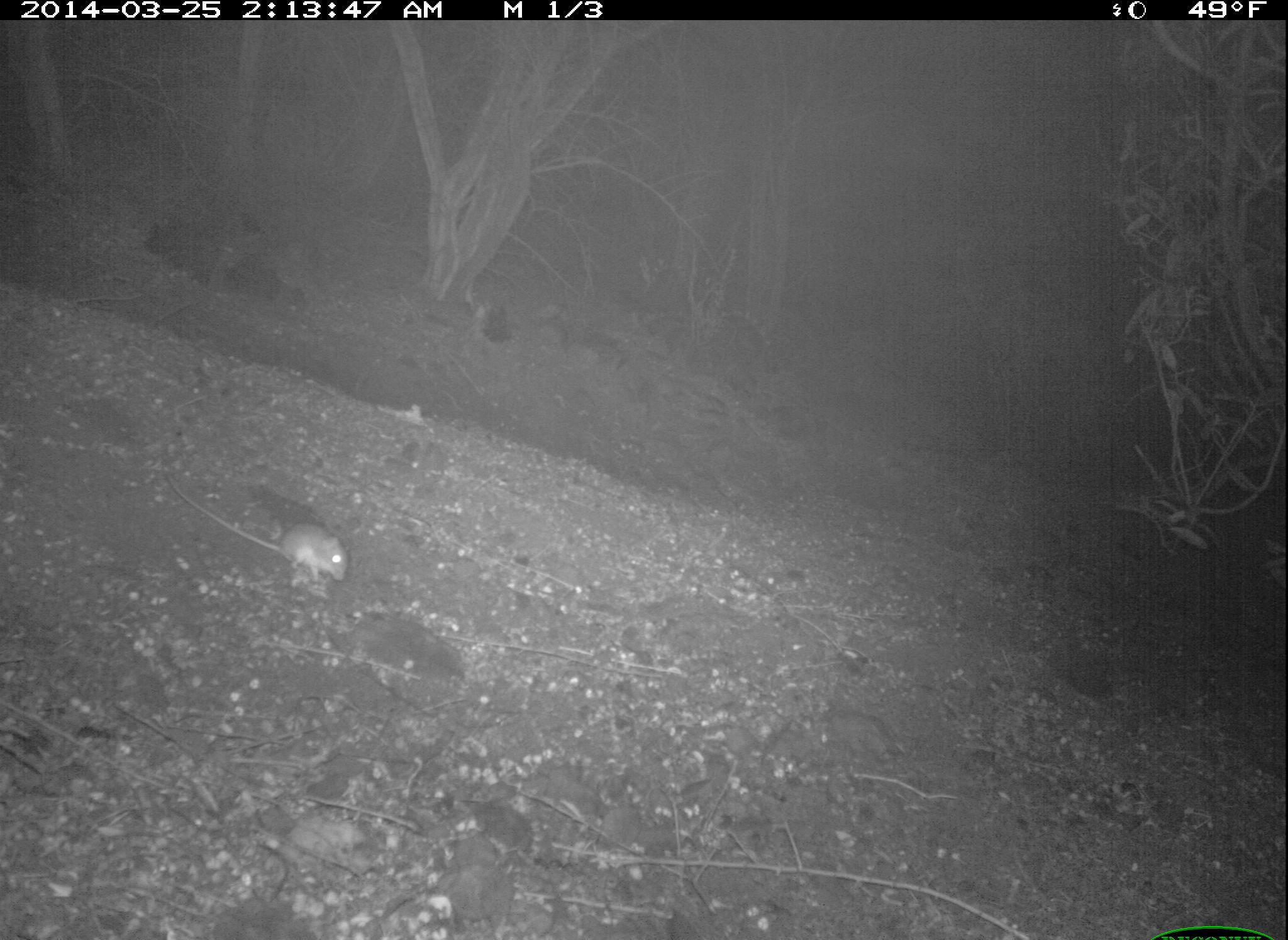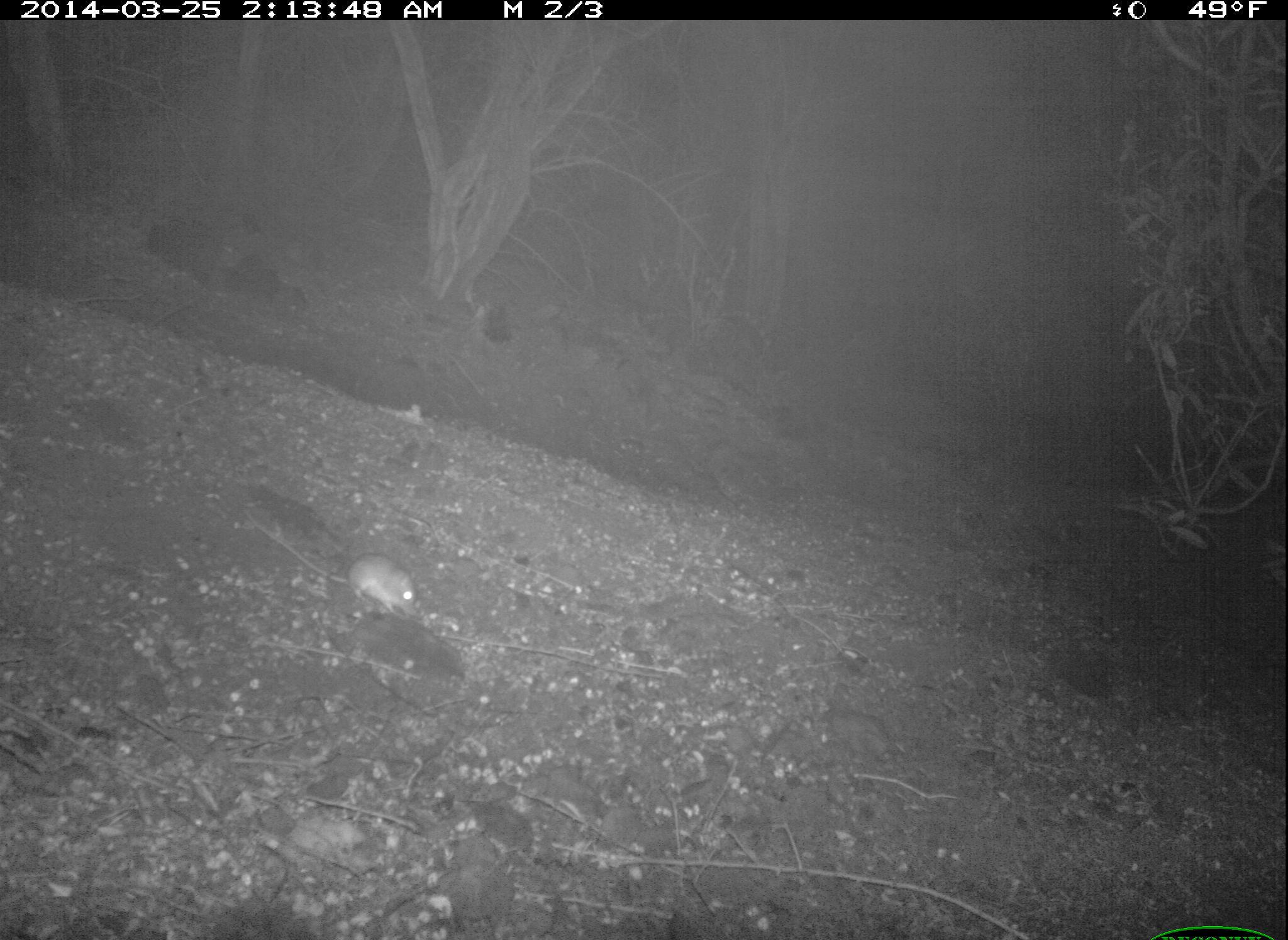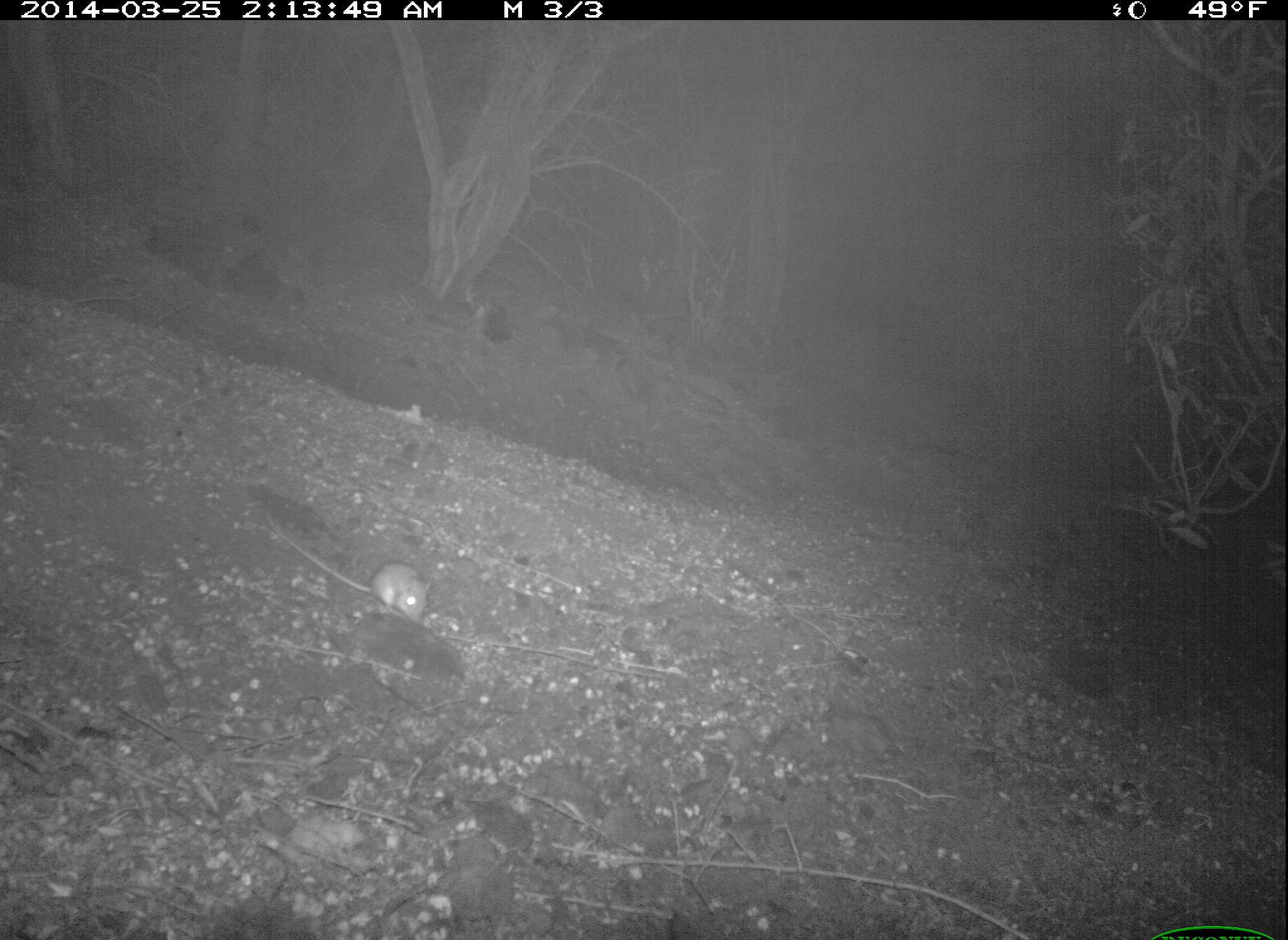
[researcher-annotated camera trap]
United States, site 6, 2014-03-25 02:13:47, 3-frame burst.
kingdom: Animalia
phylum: Chordata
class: Mammalia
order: Rodentia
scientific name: Rodentia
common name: rodent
Rodent (Rodentia).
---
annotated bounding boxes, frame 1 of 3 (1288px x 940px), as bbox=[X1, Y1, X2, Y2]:
rodent: bbox=[159, 467, 351, 588]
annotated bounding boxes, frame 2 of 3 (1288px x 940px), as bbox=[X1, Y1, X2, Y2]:
rodent: bbox=[236, 503, 421, 621]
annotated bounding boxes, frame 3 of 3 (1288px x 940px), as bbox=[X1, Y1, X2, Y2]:
rodent: bbox=[261, 509, 433, 625]